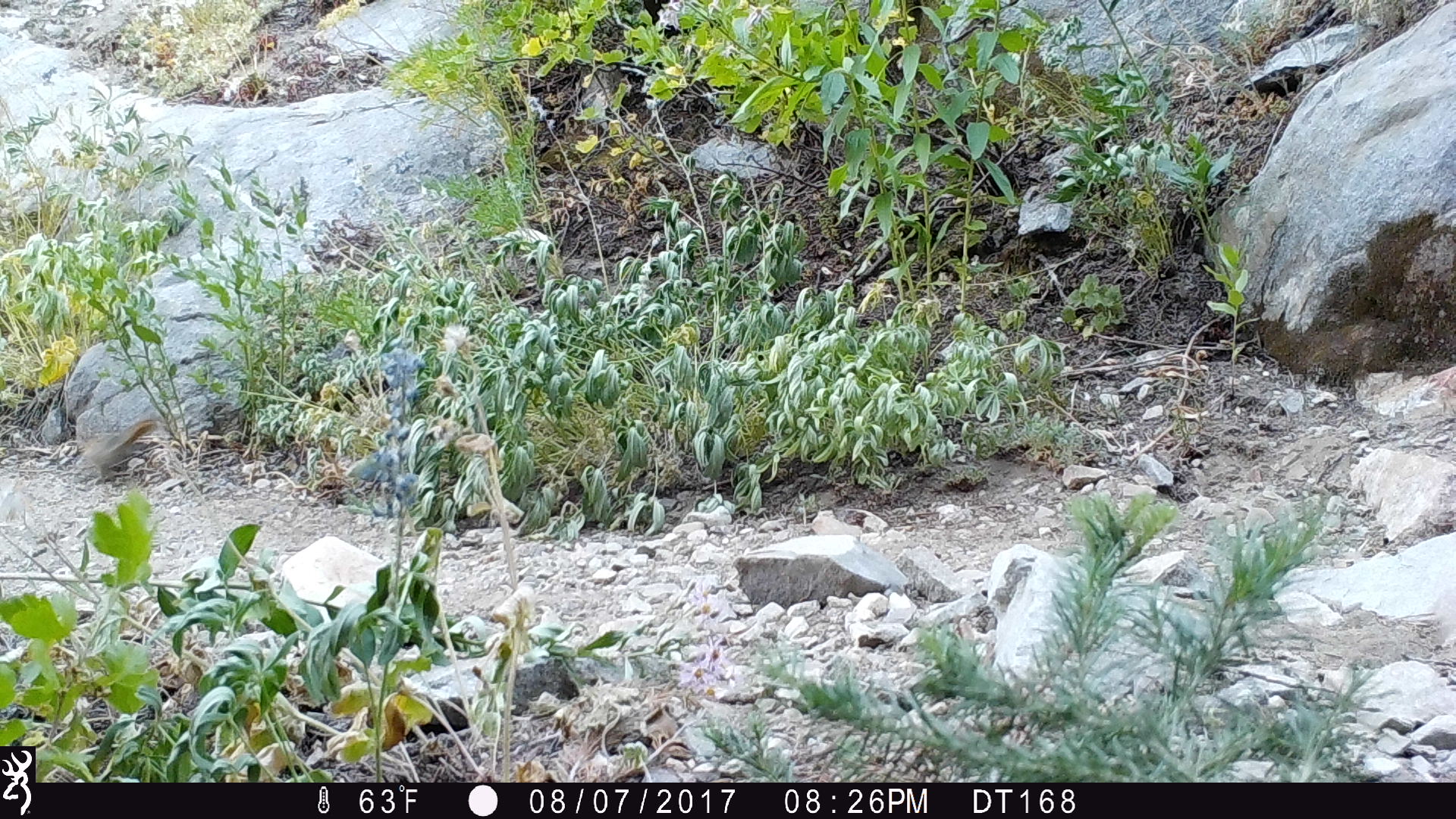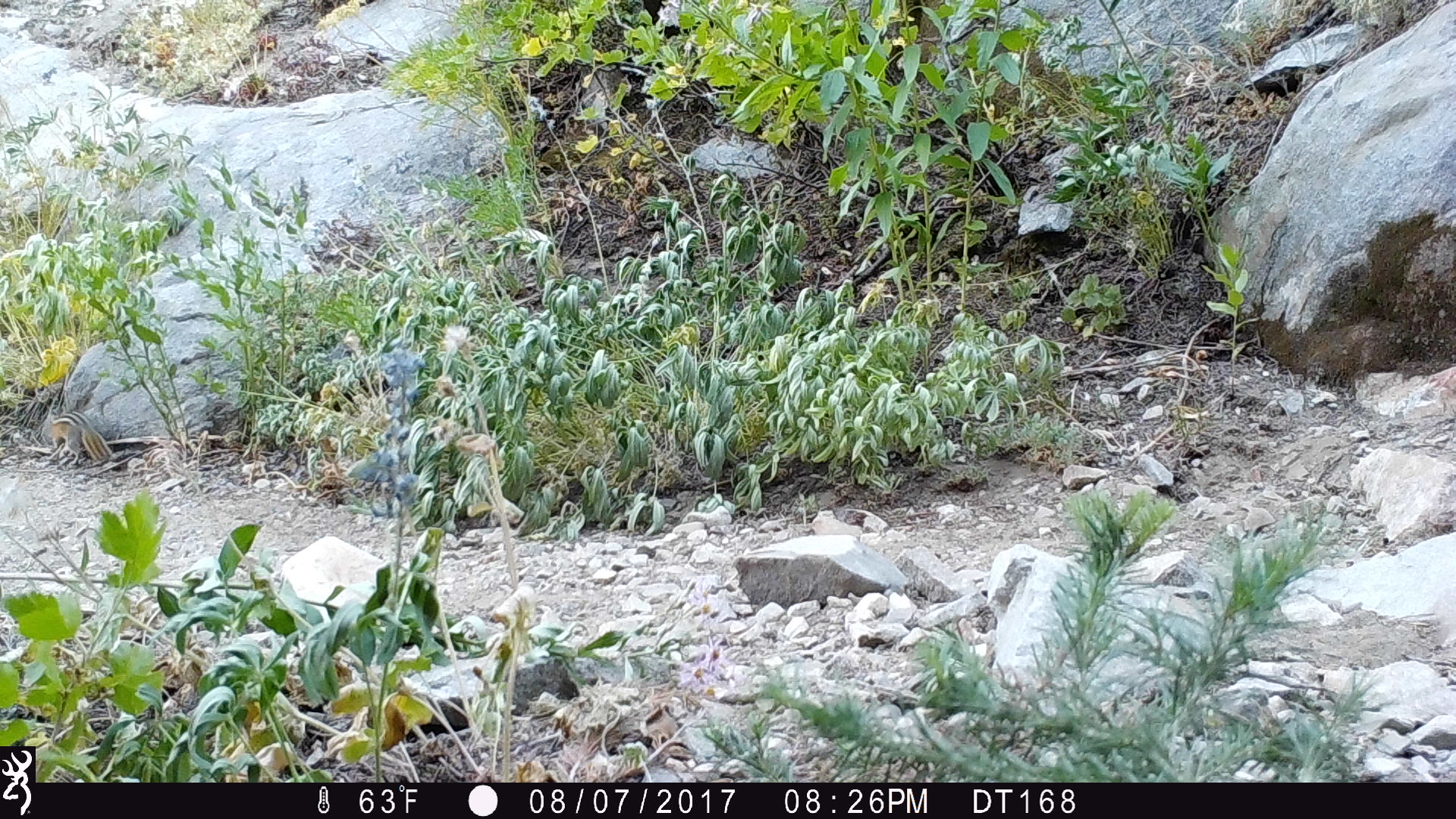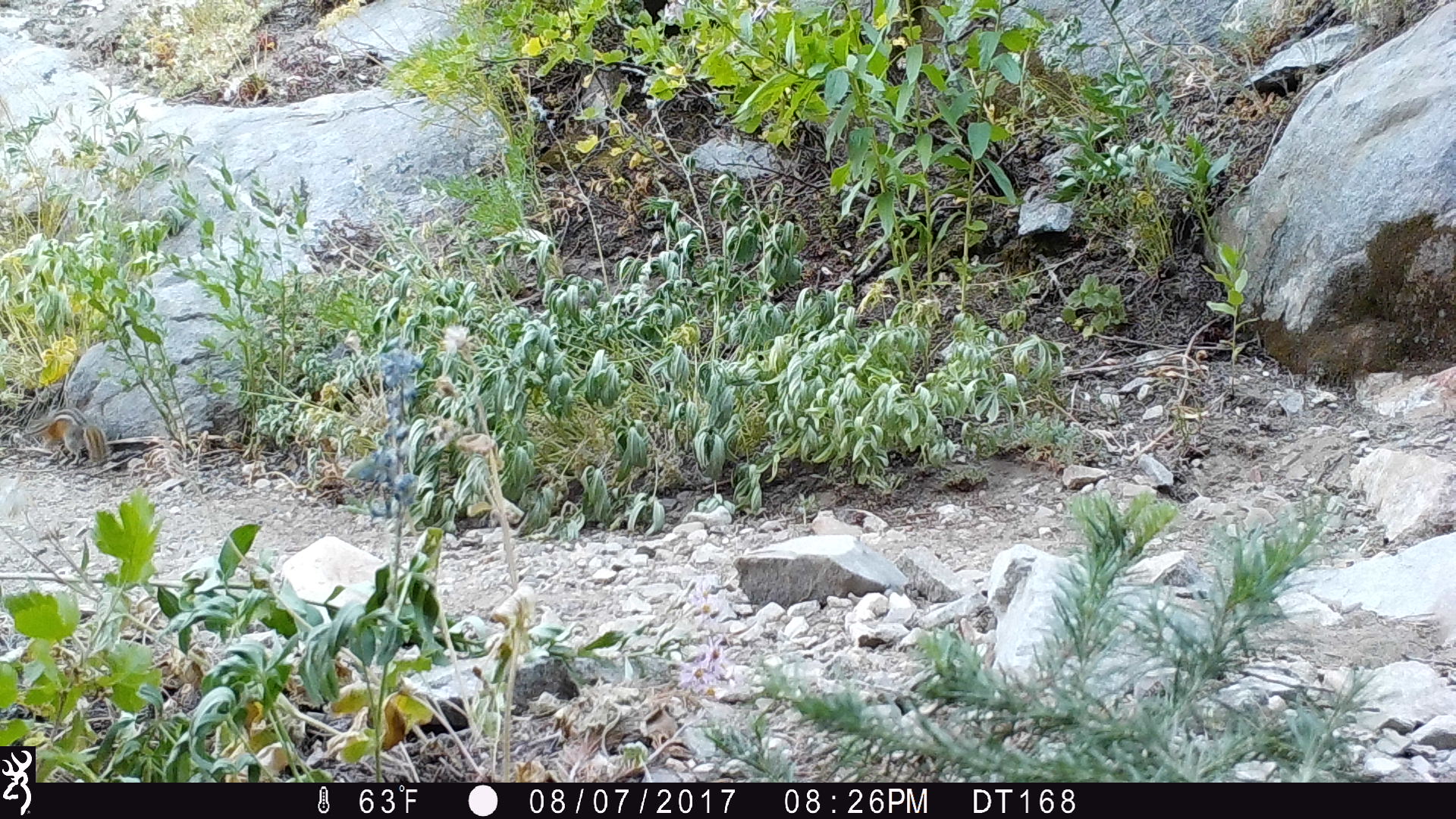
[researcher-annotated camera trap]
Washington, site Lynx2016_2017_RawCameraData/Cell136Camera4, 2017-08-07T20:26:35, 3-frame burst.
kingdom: Animalia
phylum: Chordata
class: Mammalia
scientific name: Mammalia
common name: small mammal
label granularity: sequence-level